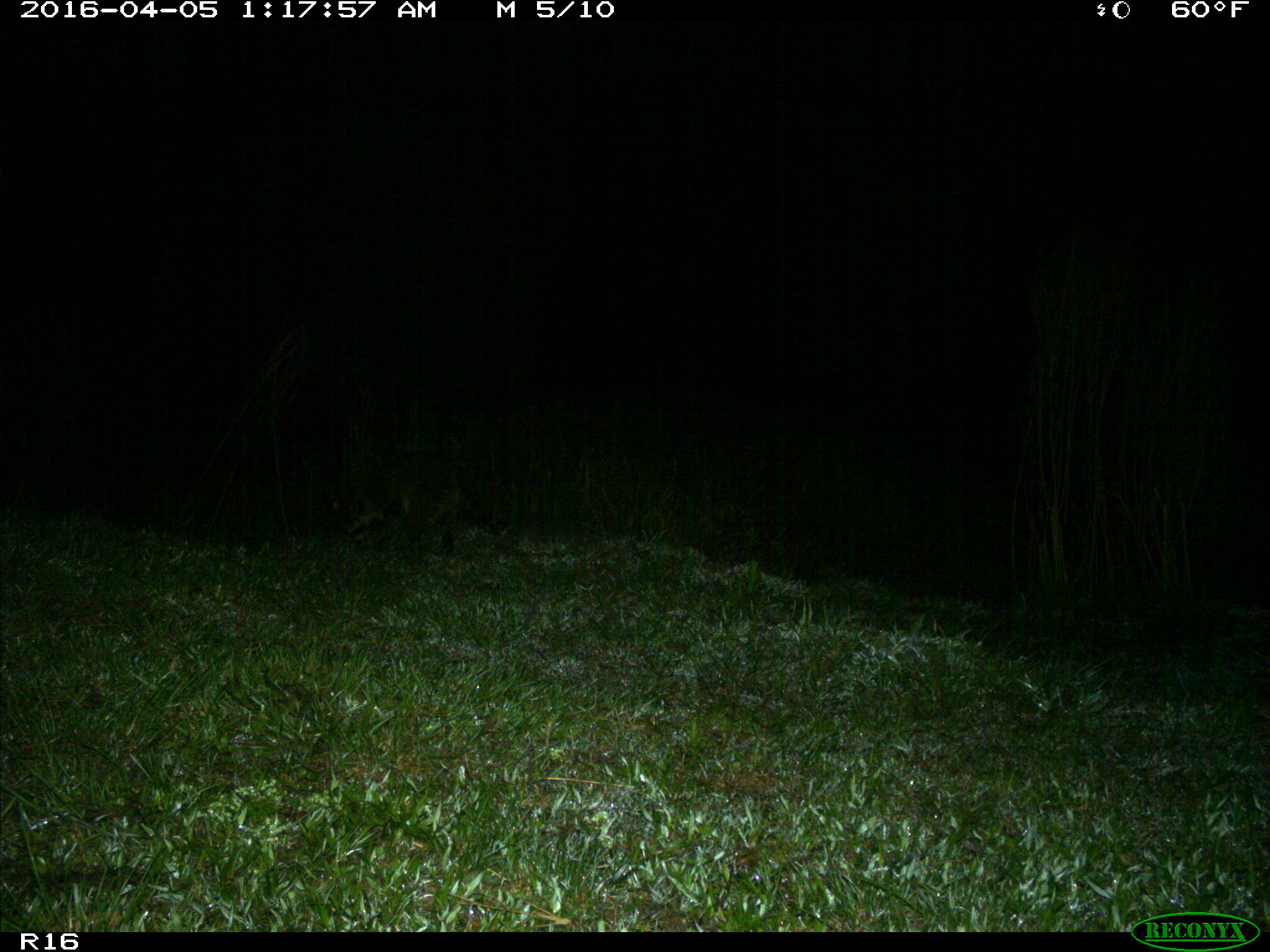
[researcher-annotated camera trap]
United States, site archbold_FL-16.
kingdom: Animalia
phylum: Chordata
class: Mammalia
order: Carnivora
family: Procyonidae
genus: Procyon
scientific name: Procyon lotor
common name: common raccoon